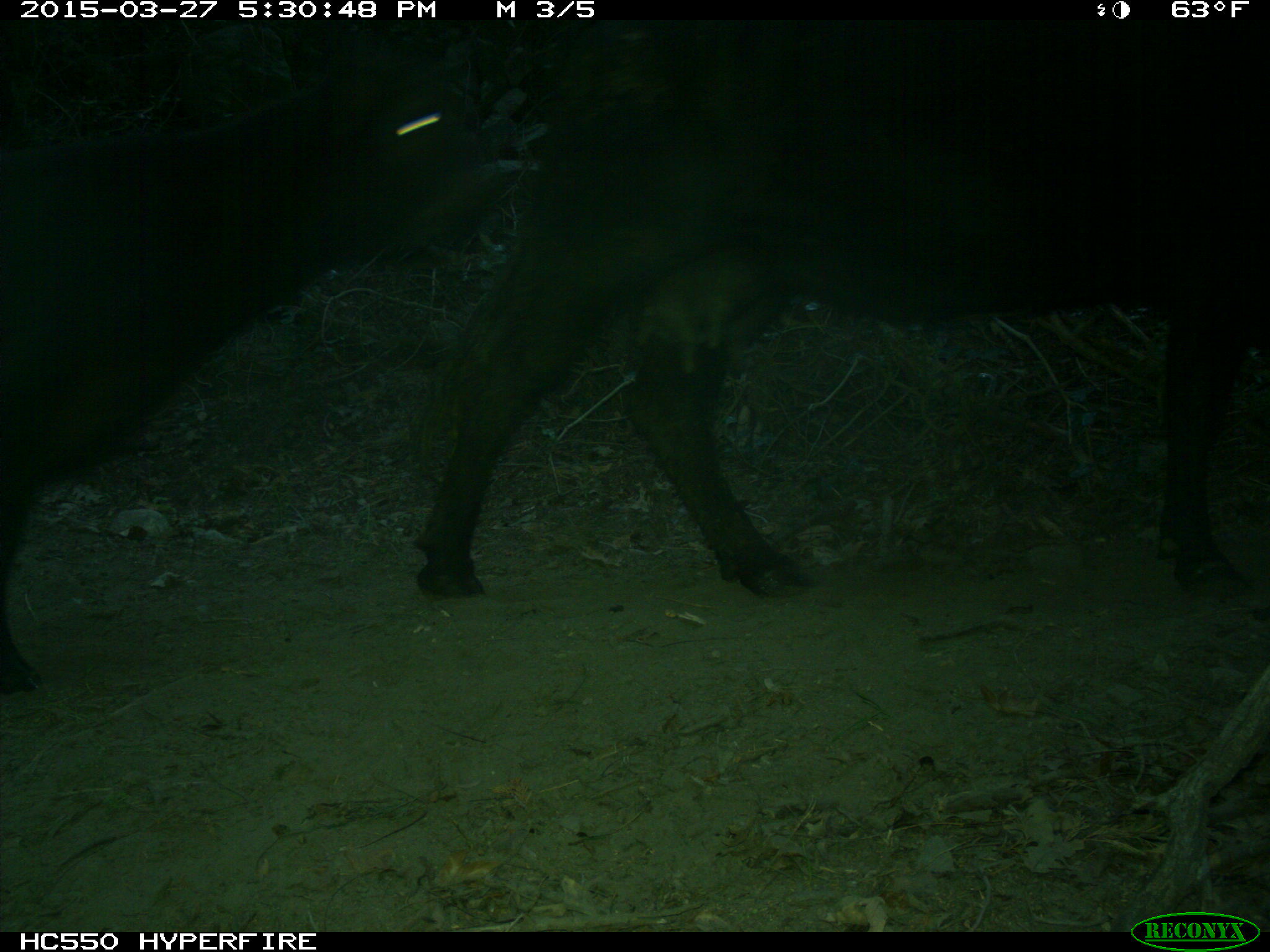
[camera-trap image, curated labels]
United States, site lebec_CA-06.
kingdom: Animalia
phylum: Chordata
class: Mammalia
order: Artiodactyla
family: Bovidae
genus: Bos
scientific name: Bos taurus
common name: domestic cow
Bos taurus (domestic cow).